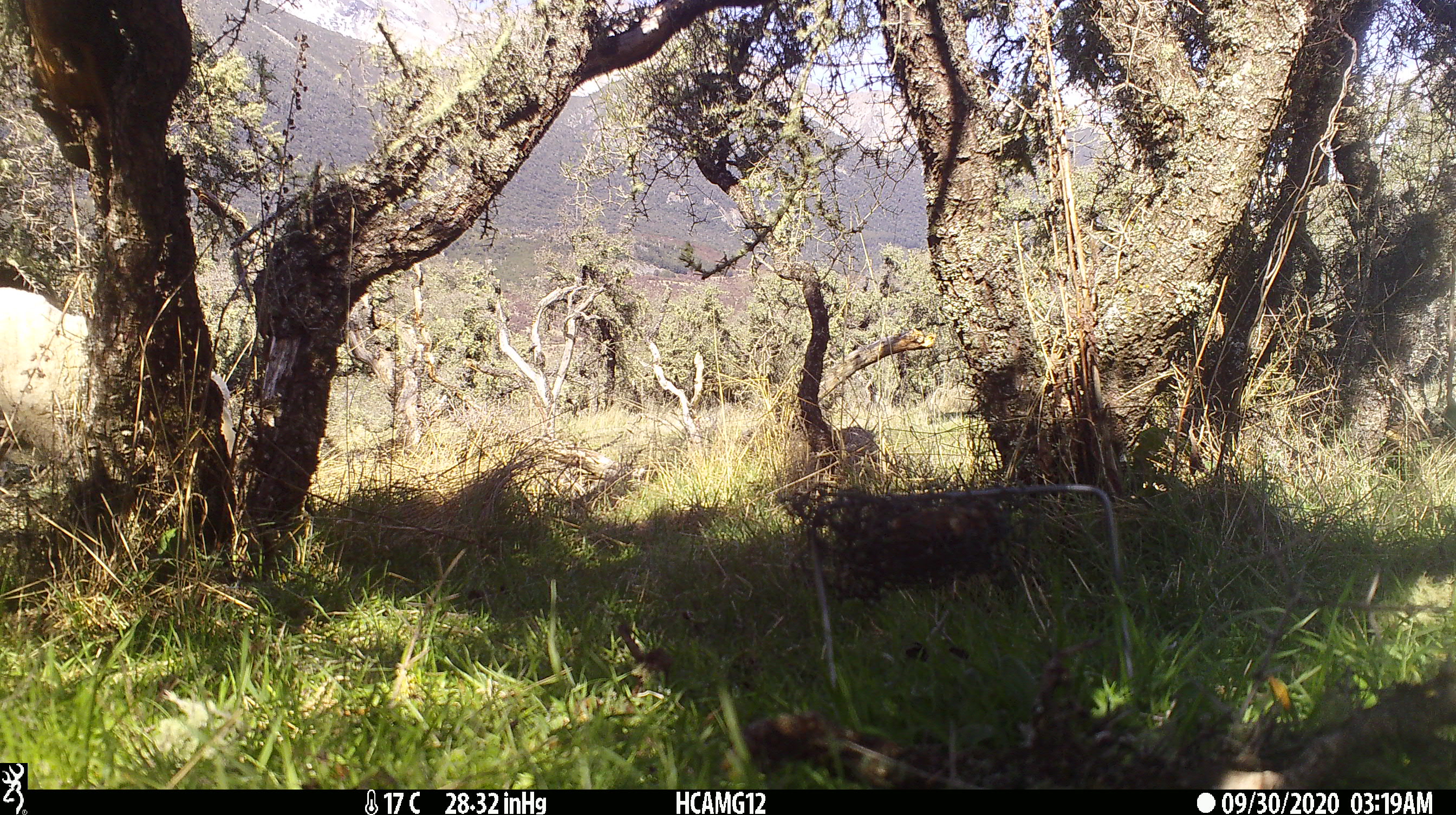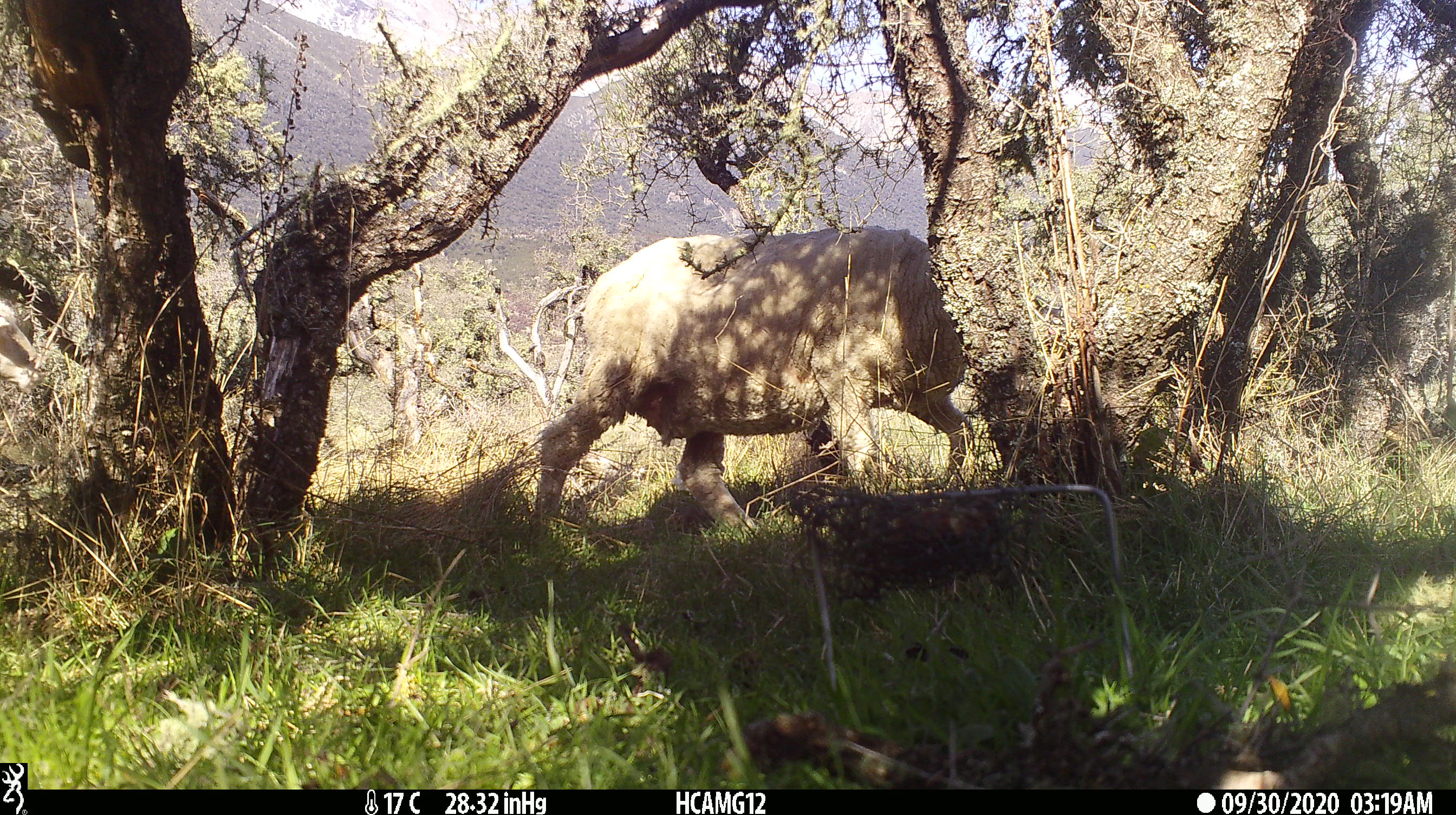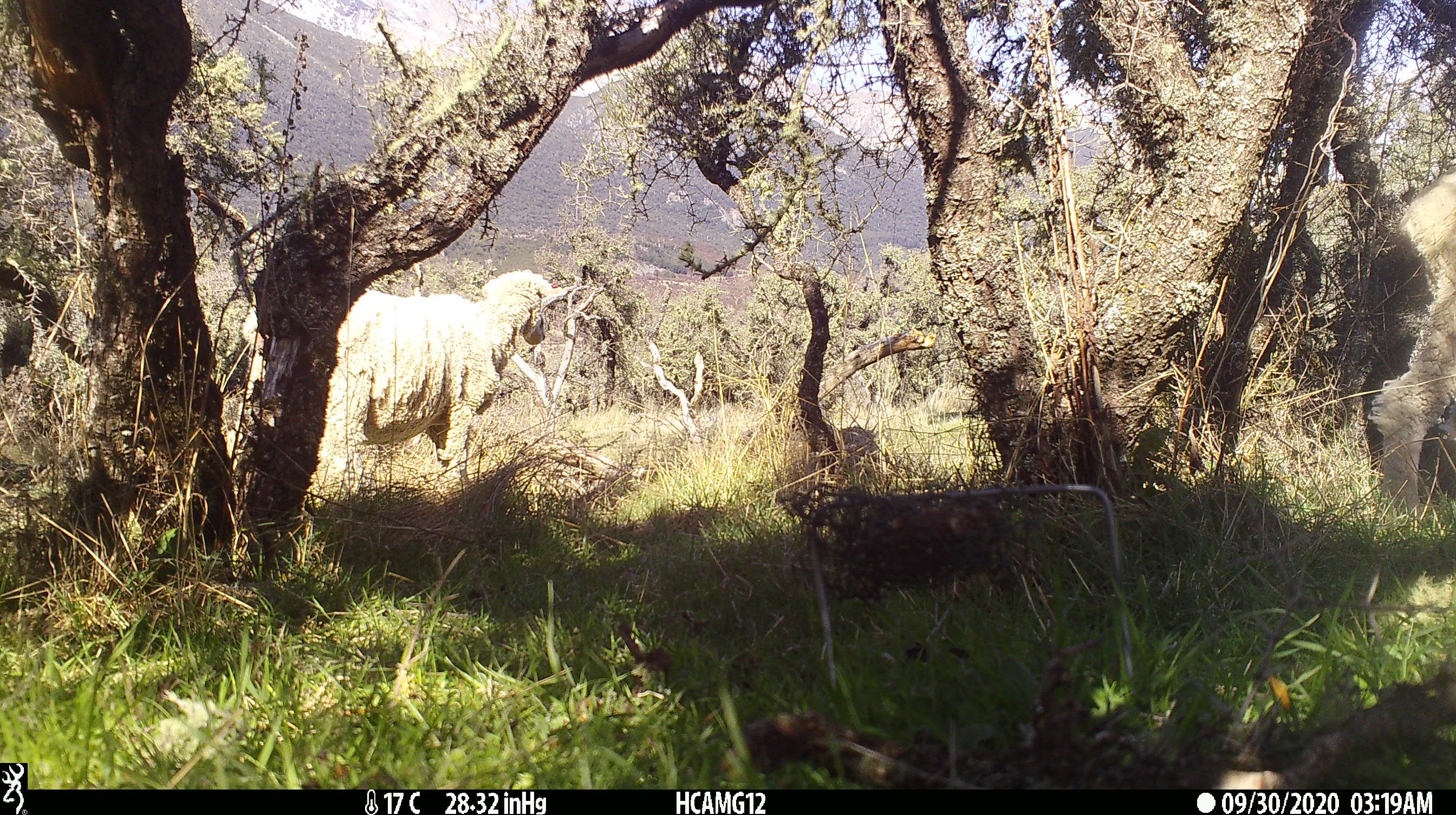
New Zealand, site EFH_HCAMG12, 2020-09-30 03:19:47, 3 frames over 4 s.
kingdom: Animalia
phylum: Chordata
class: Mammalia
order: Artiodactyla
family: Bovidae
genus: Ovis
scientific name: Ovis aries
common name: domestic sheep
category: sheep